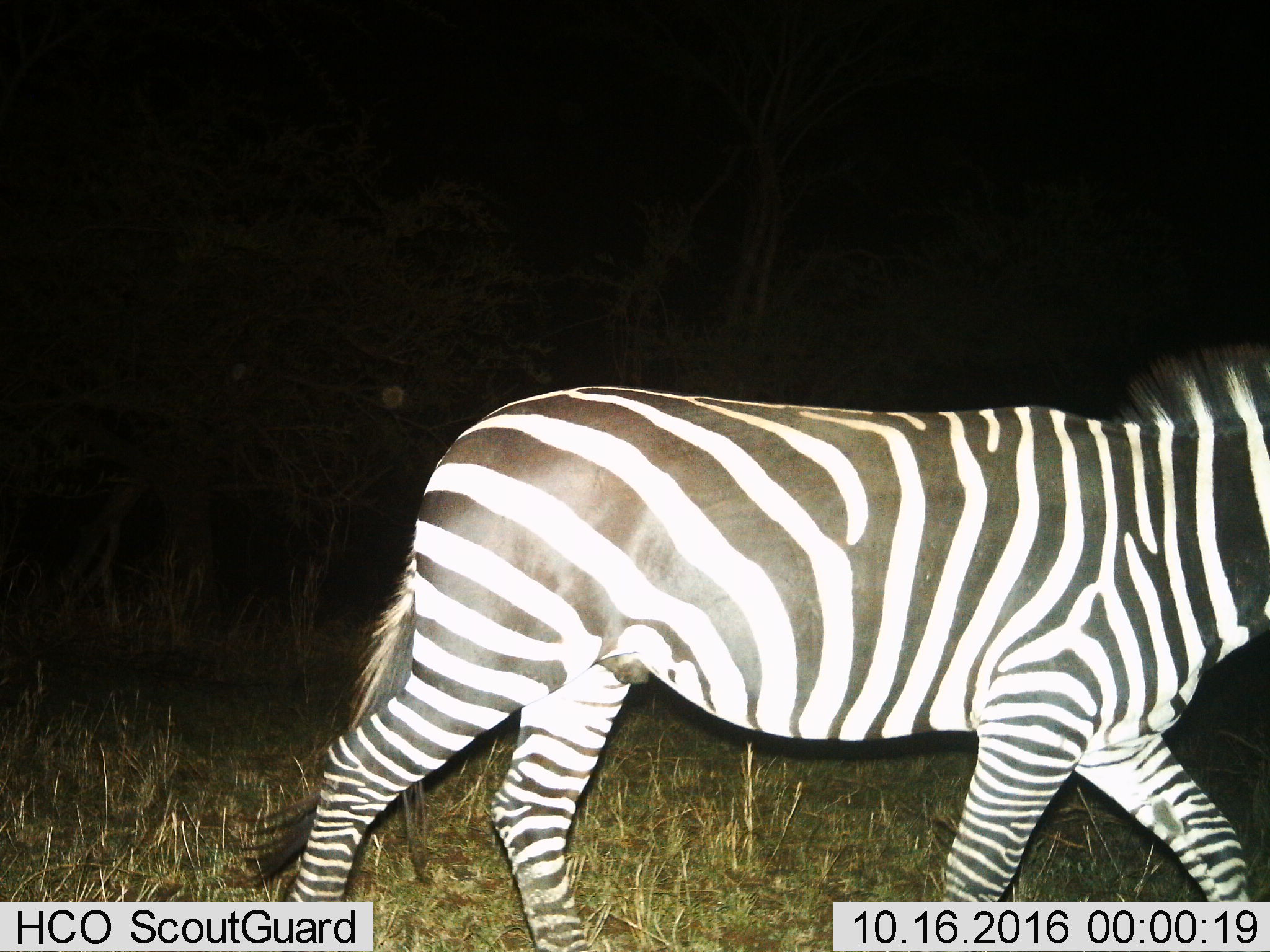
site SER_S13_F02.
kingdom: Animalia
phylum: Chordata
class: Mammalia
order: Perissodactyla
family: Equidae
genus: Equus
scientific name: Equus quagga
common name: plains zebra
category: zebraplains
Zebraplains (plains zebra) (Equus quagga), count 1. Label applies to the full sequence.